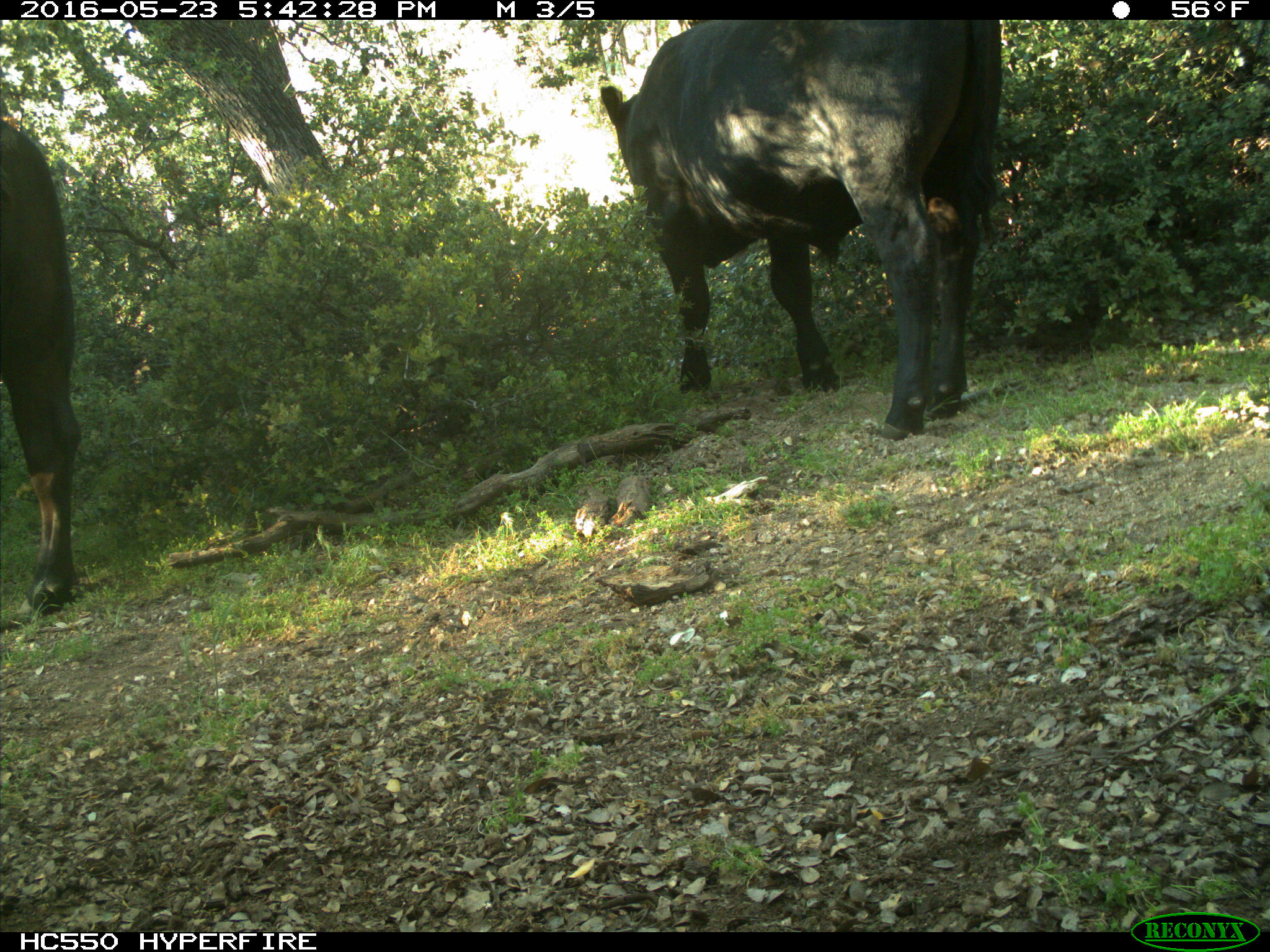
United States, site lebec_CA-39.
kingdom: Animalia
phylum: Chordata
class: Mammalia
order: Artiodactyla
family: Bovidae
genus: Bos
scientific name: Bos taurus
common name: domestic cow